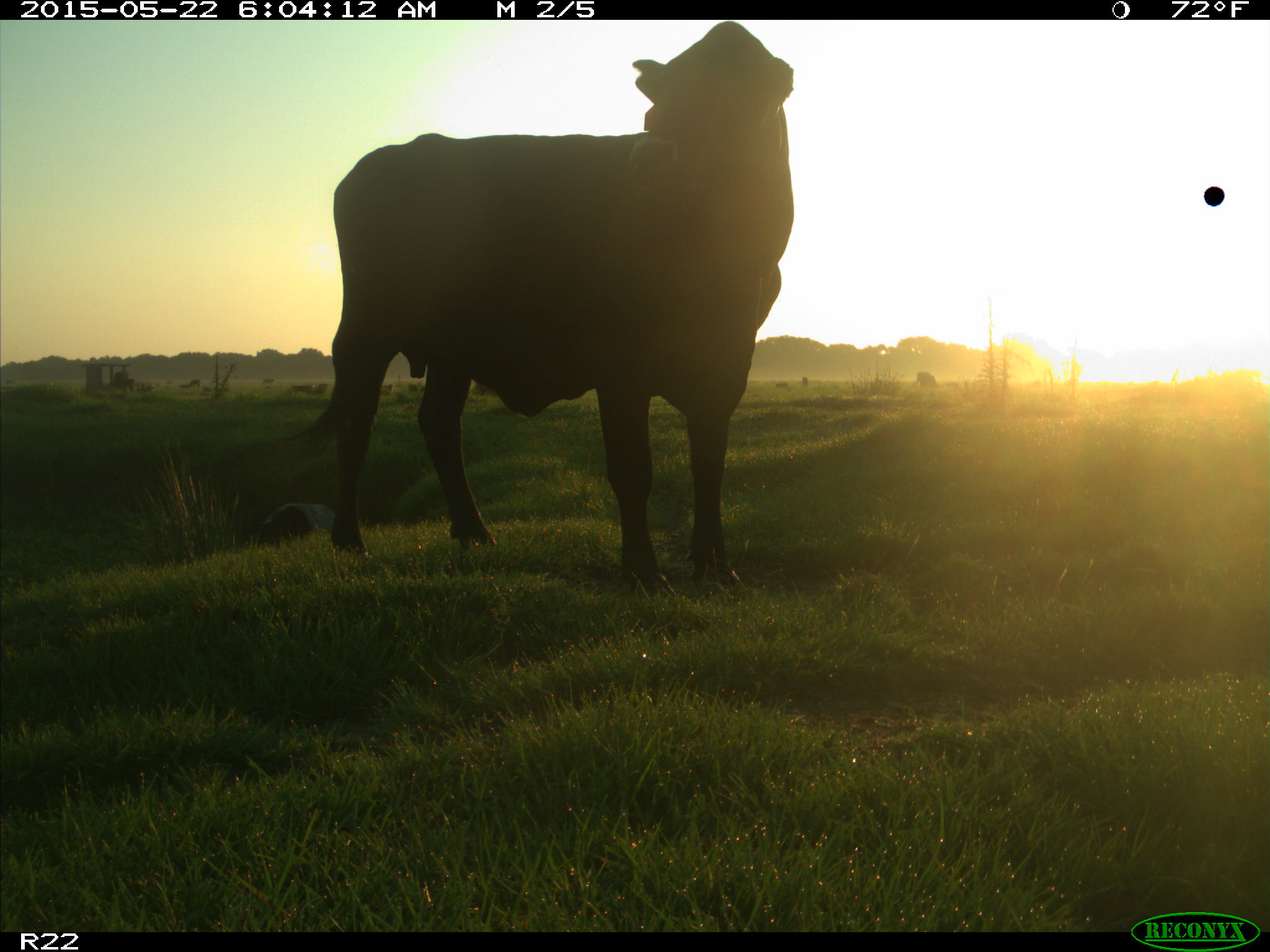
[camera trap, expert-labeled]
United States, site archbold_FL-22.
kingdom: Animalia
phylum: Chordata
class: Mammalia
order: Artiodactyla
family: Bovidae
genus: Bos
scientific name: Bos taurus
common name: domestic cow